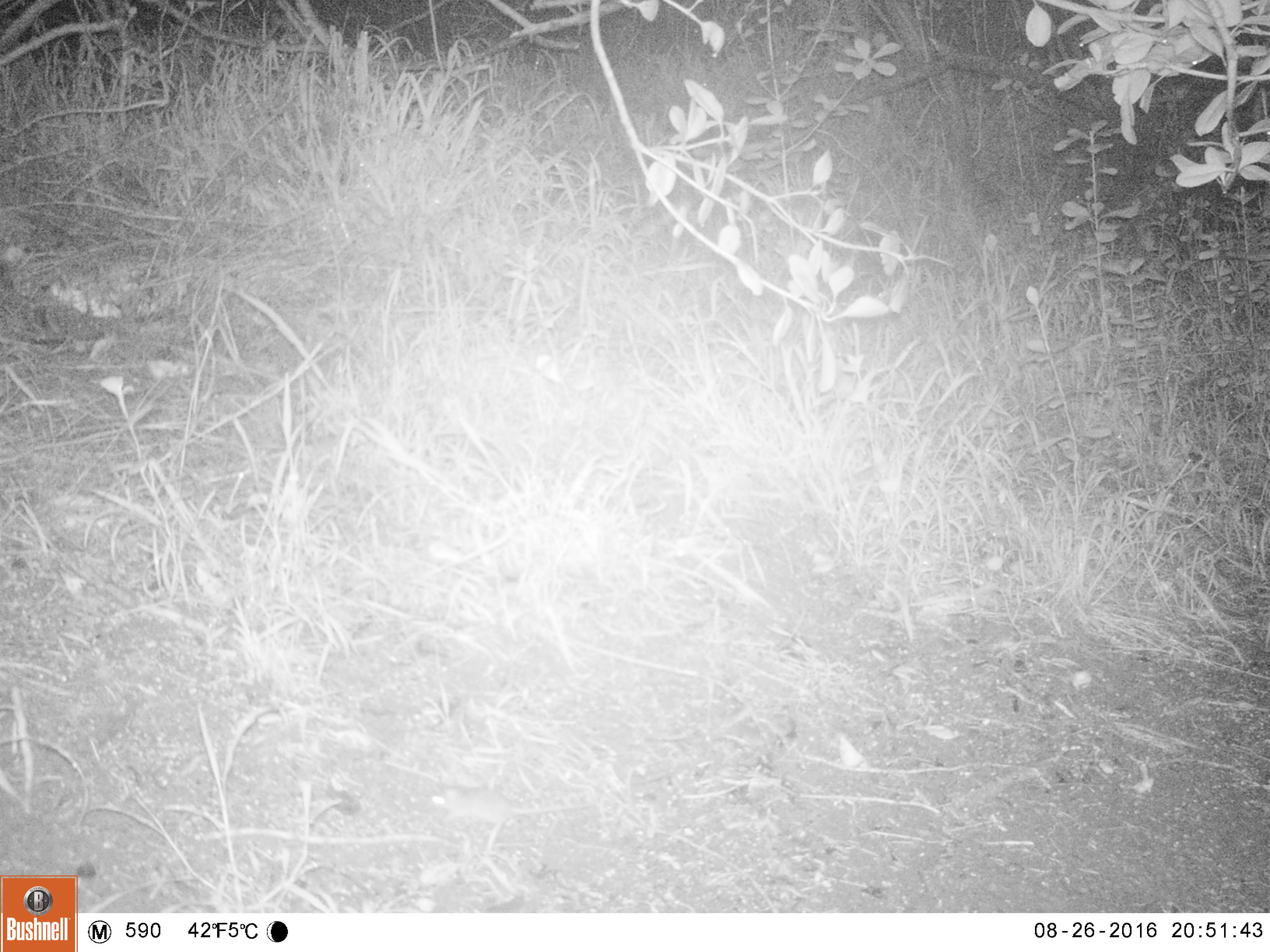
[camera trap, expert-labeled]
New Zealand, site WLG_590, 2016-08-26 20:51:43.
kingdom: Animalia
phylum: Chordata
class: Mammalia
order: Rodentia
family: Muridae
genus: Mus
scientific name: Mus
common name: mouse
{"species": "mouse (Mus)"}